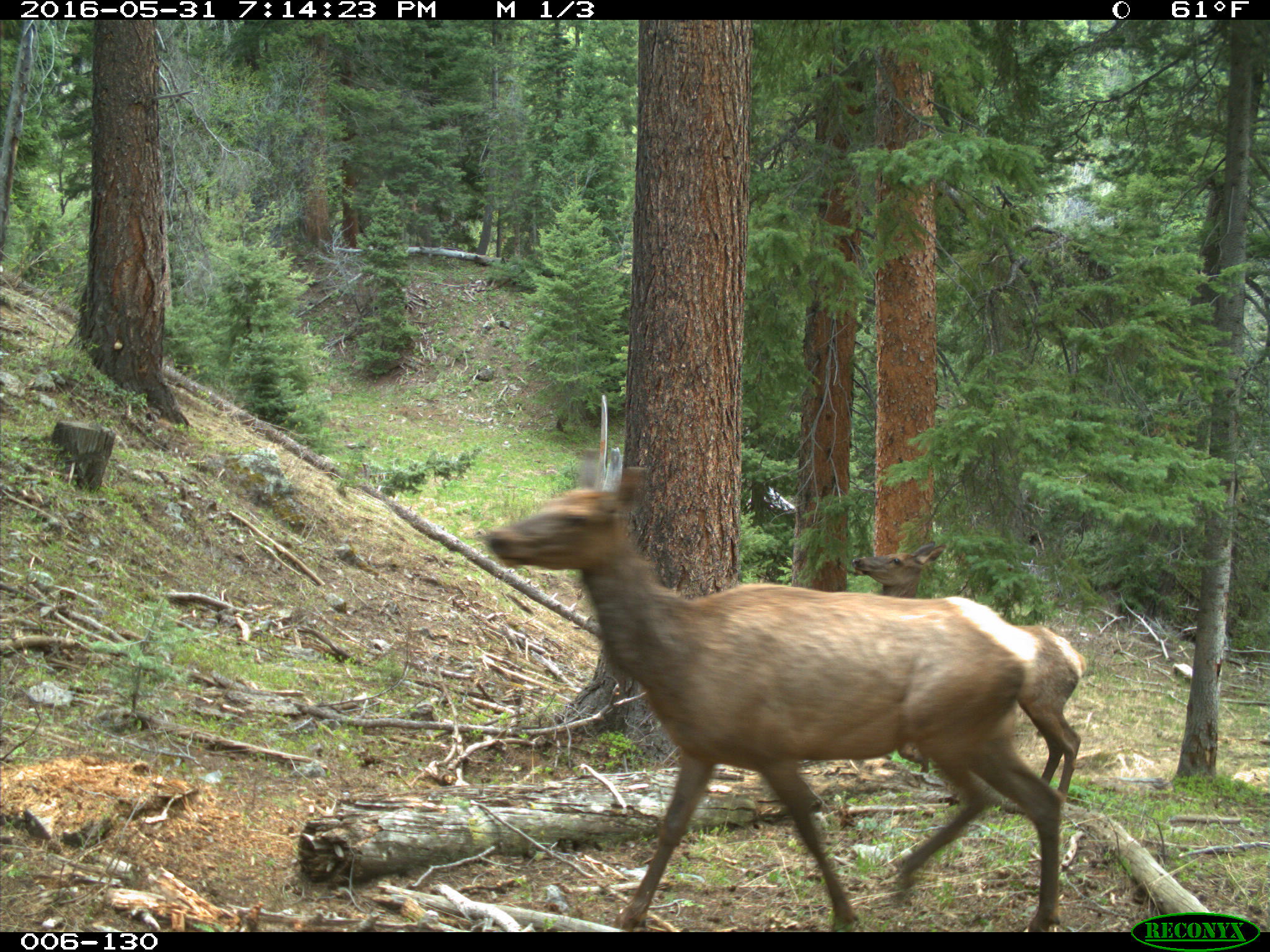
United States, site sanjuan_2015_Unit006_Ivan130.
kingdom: Animalia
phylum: Chordata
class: Mammalia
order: Artiodactyla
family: Cervidae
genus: Cervus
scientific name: Cervus elaphus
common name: red deer